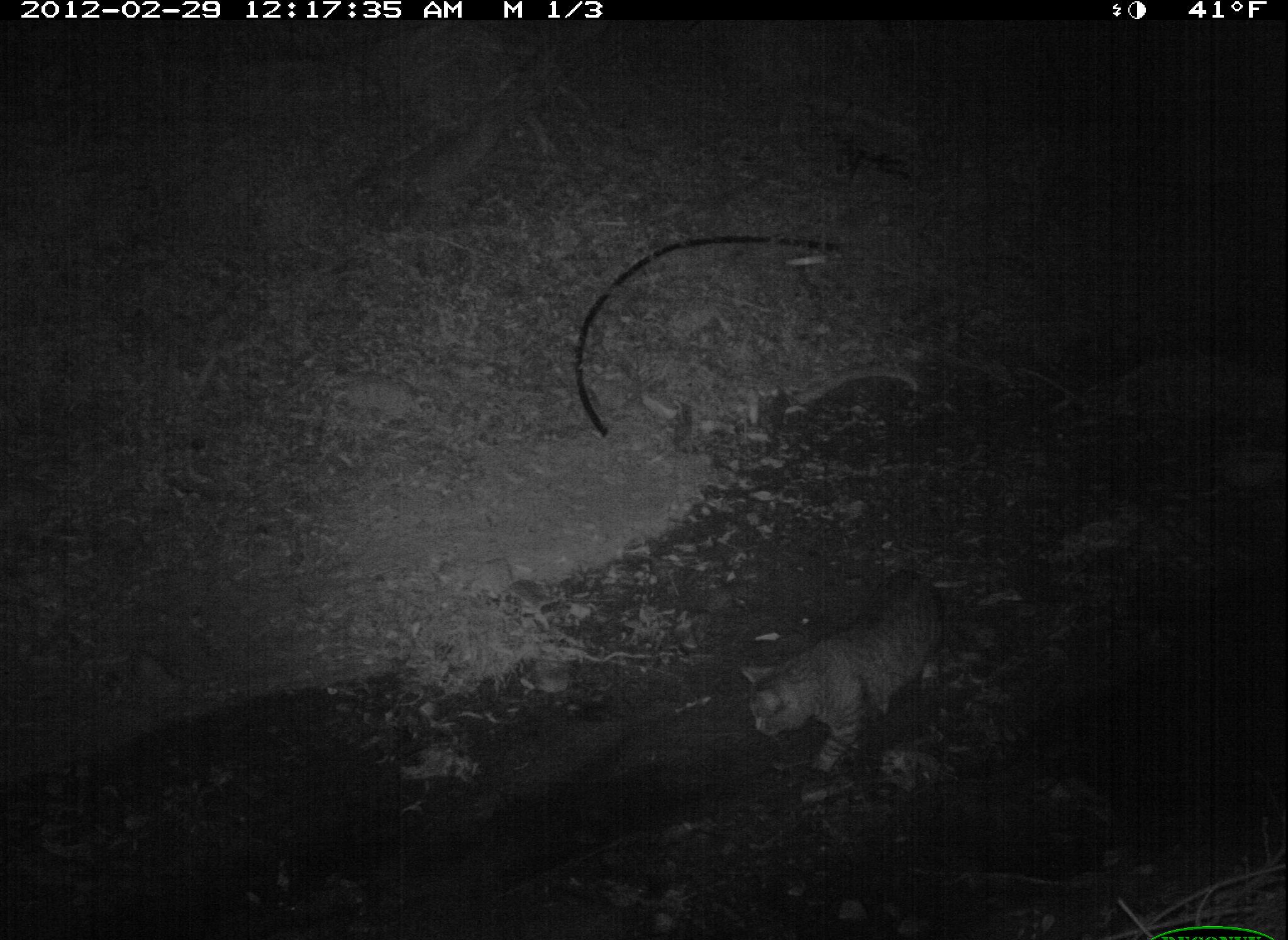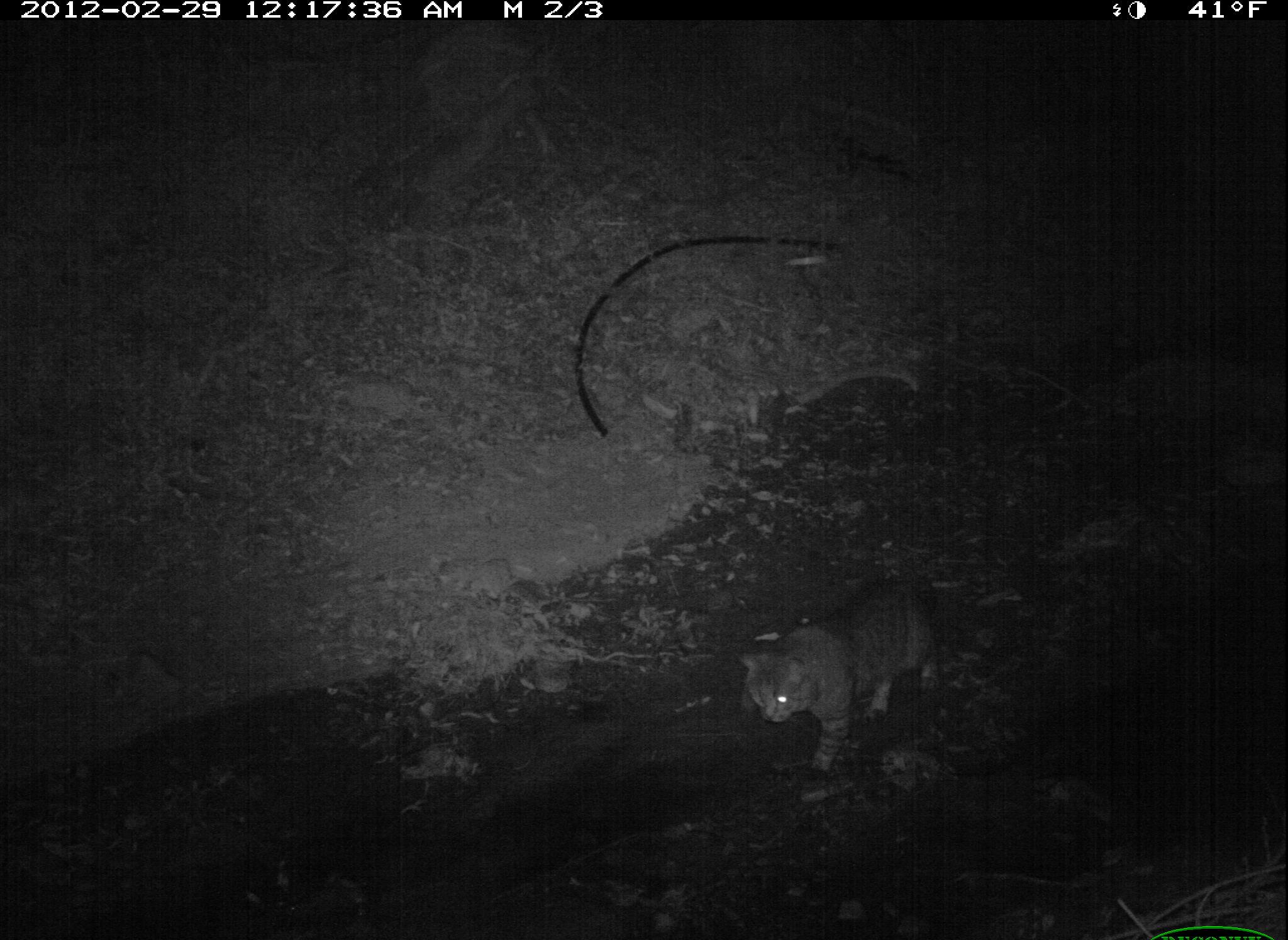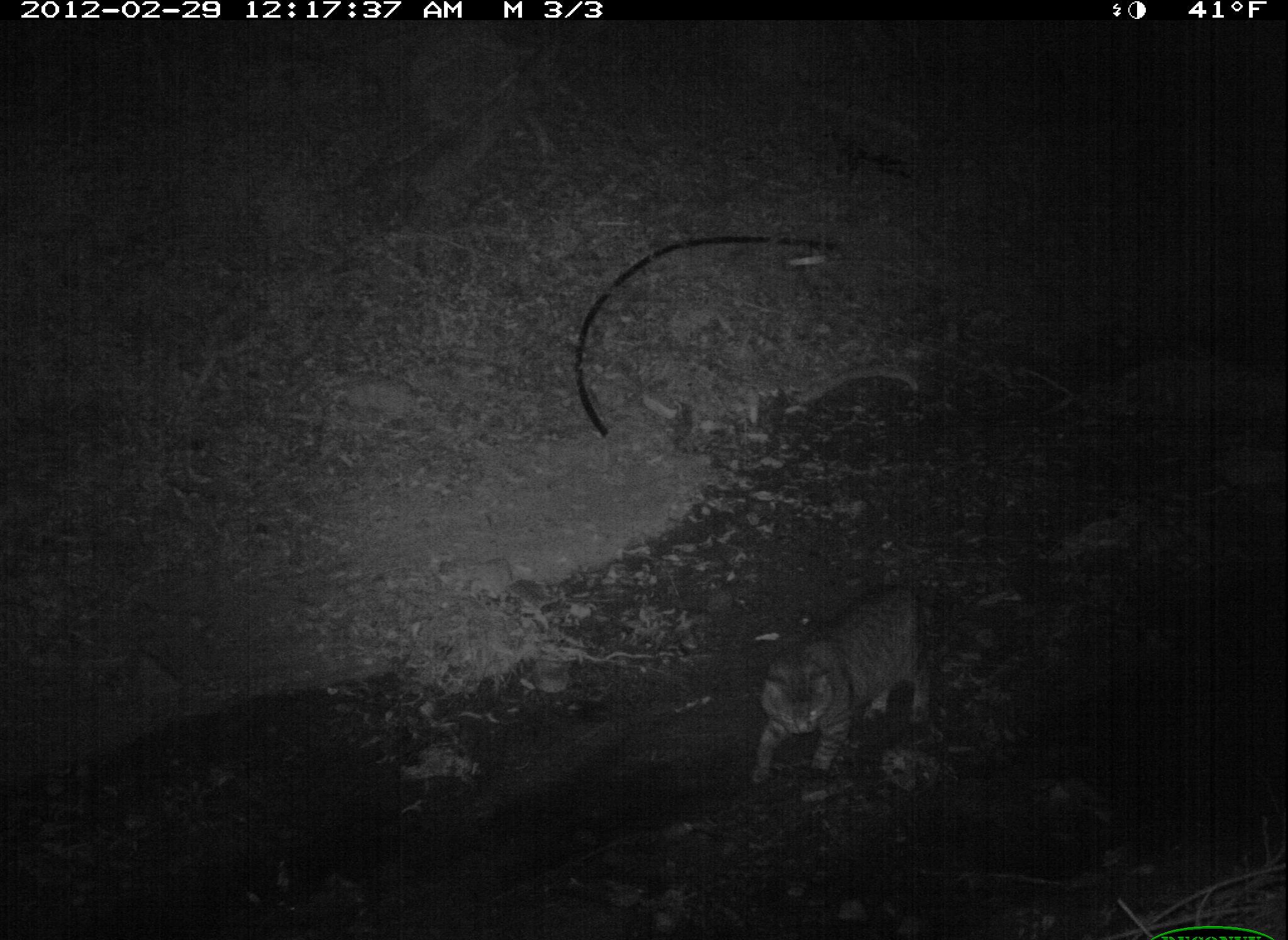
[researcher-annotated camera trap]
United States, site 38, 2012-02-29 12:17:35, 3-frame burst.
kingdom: Animalia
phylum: Chordata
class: Mammalia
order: Carnivora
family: Felidae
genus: Felis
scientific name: Felis catus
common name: cat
Cat (Felis catus).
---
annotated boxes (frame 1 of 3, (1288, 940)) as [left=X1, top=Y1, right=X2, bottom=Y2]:
cat: [left=742, top=564, right=955, bottom=776]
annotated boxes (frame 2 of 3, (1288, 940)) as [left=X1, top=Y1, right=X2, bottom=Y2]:
cat: [left=736, top=565, right=972, bottom=778]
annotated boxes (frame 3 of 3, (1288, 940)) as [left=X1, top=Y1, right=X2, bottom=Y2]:
cat: [left=744, top=569, right=953, bottom=786]